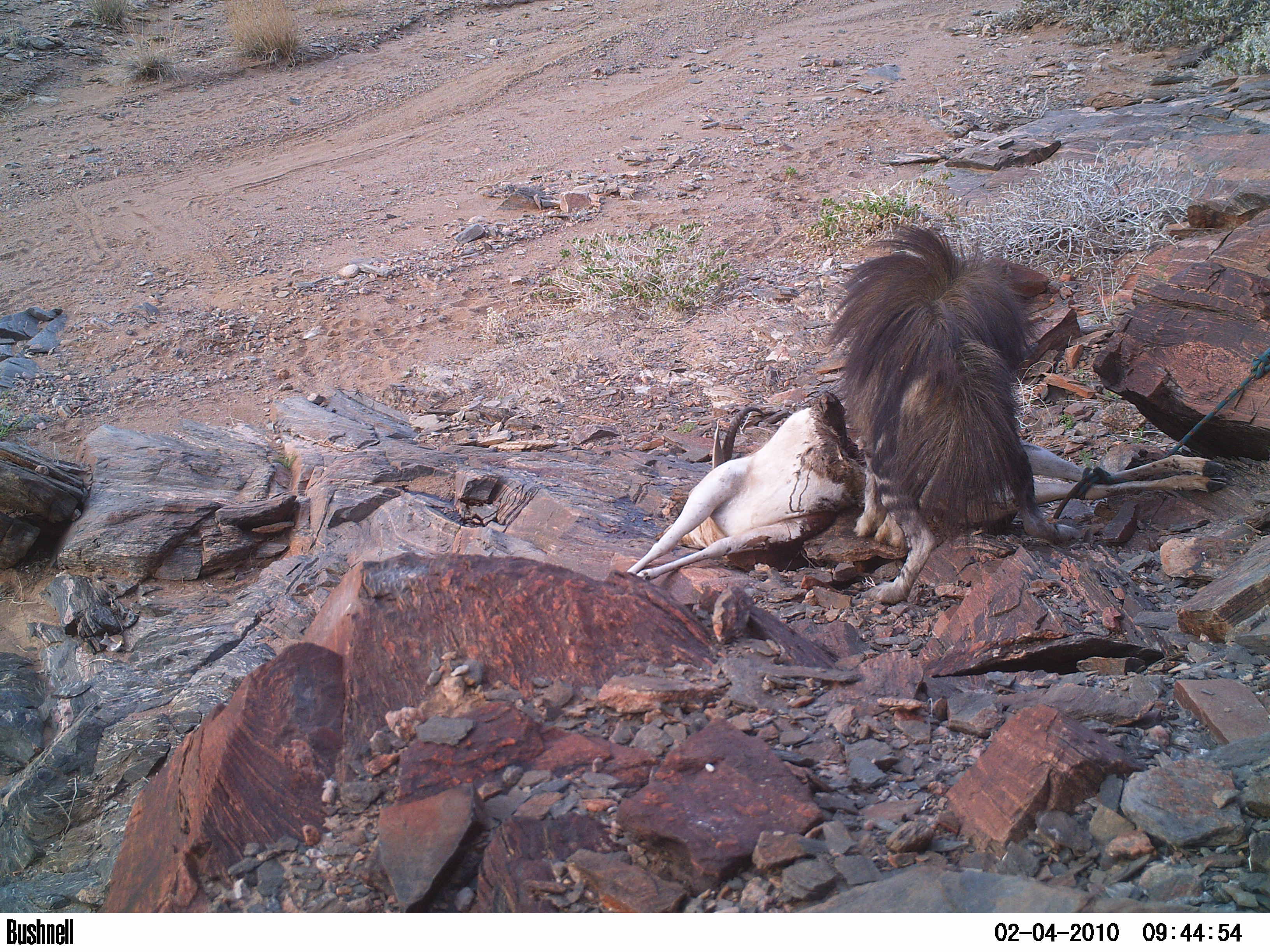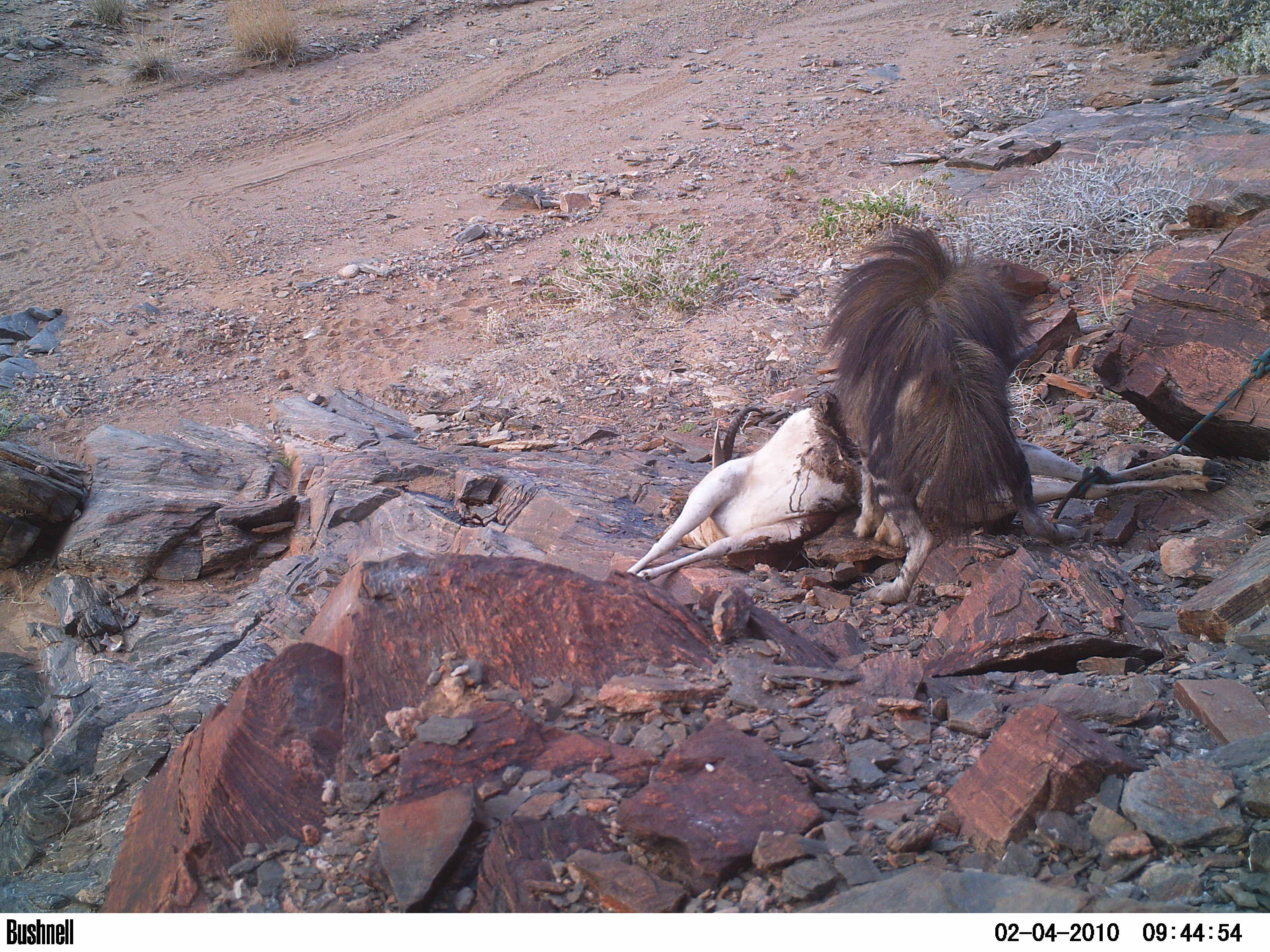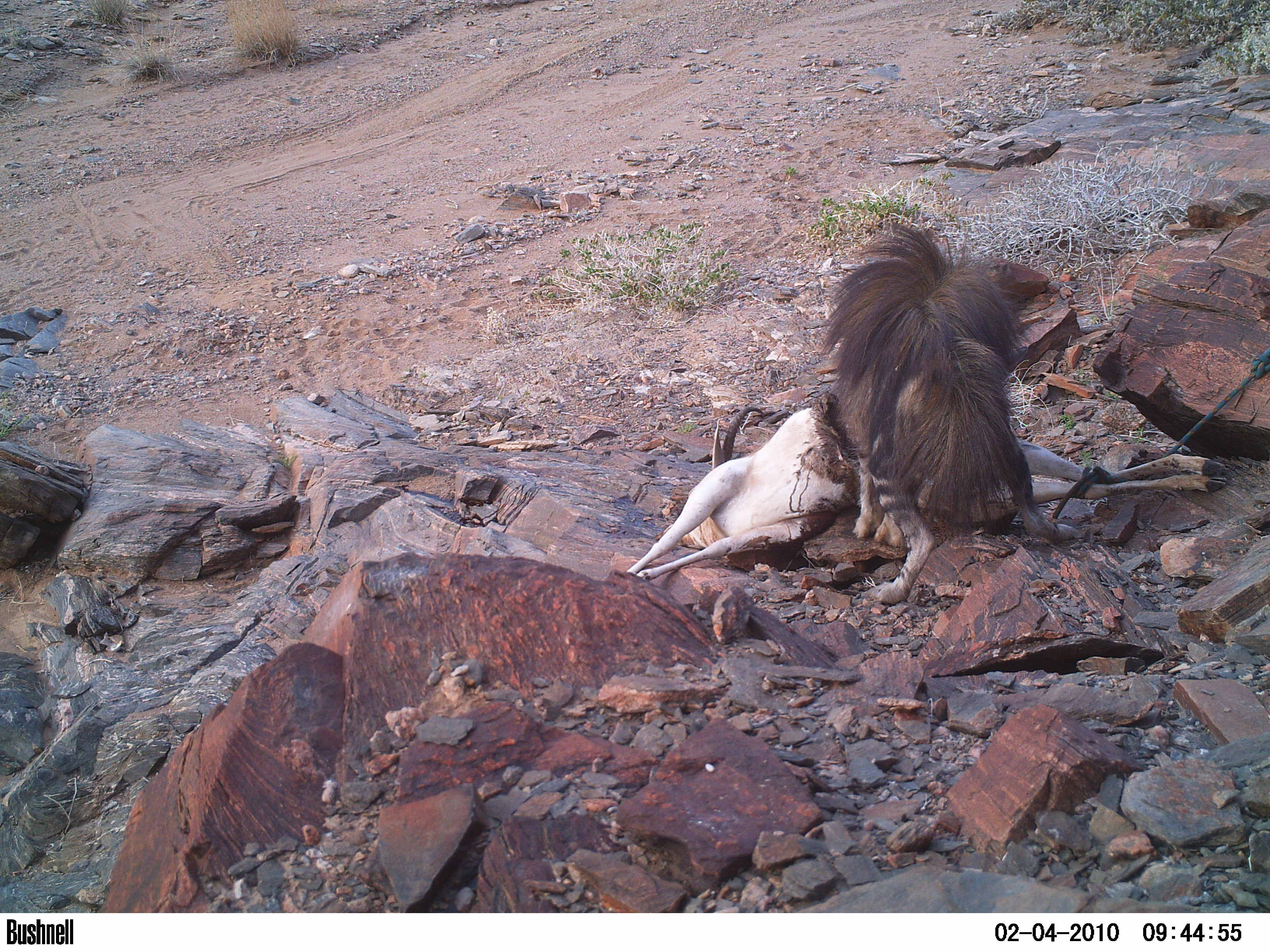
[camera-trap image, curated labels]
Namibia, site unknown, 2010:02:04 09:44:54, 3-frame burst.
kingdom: Animalia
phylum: Chordata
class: Mammalia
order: Carnivora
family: Hyaenidae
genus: Parahyaena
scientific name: Parahyaena brunnea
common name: brown hyena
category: hyaena brunnea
Hyaena brunnea (brown hyena) (Parahyaena brunnea).